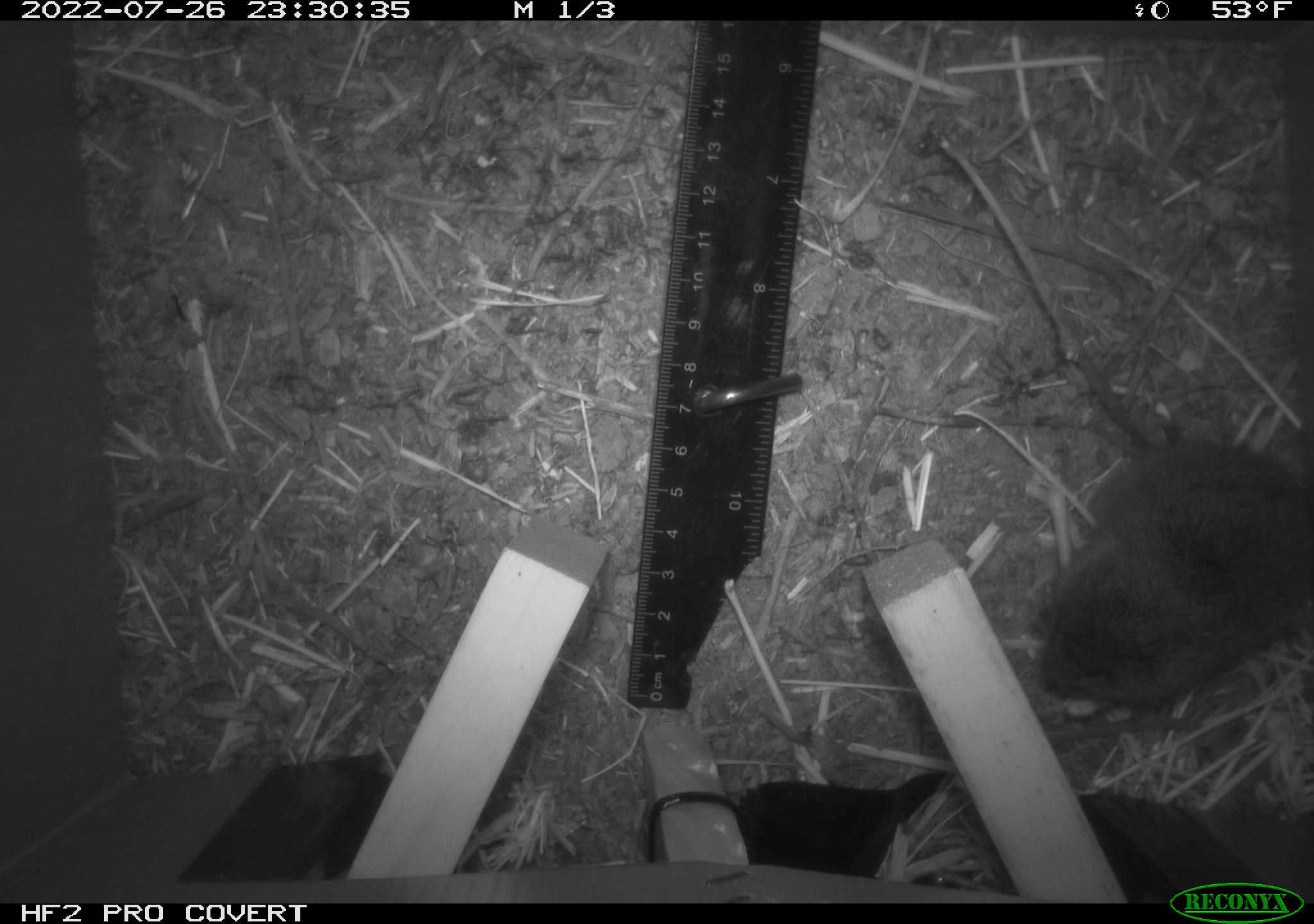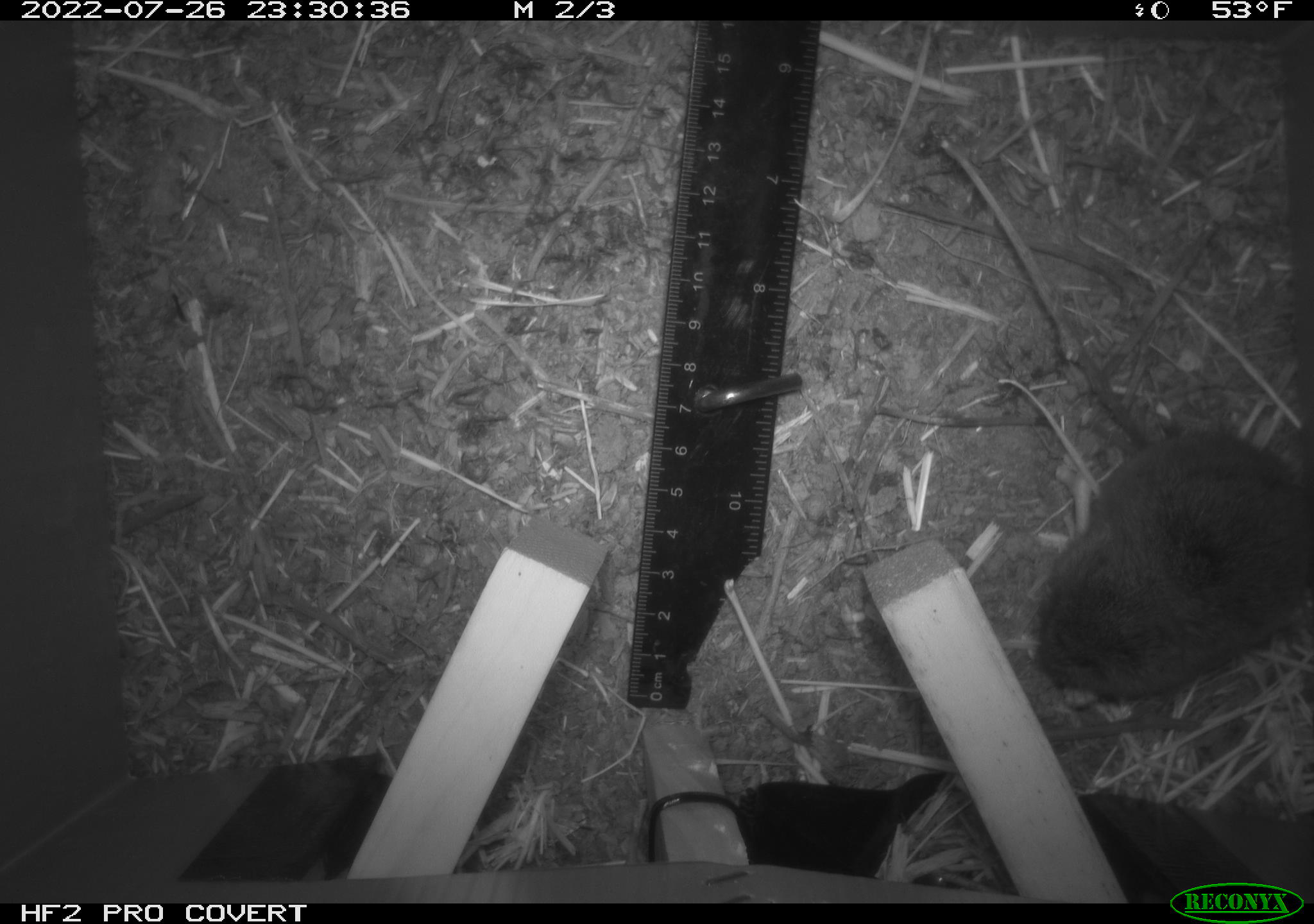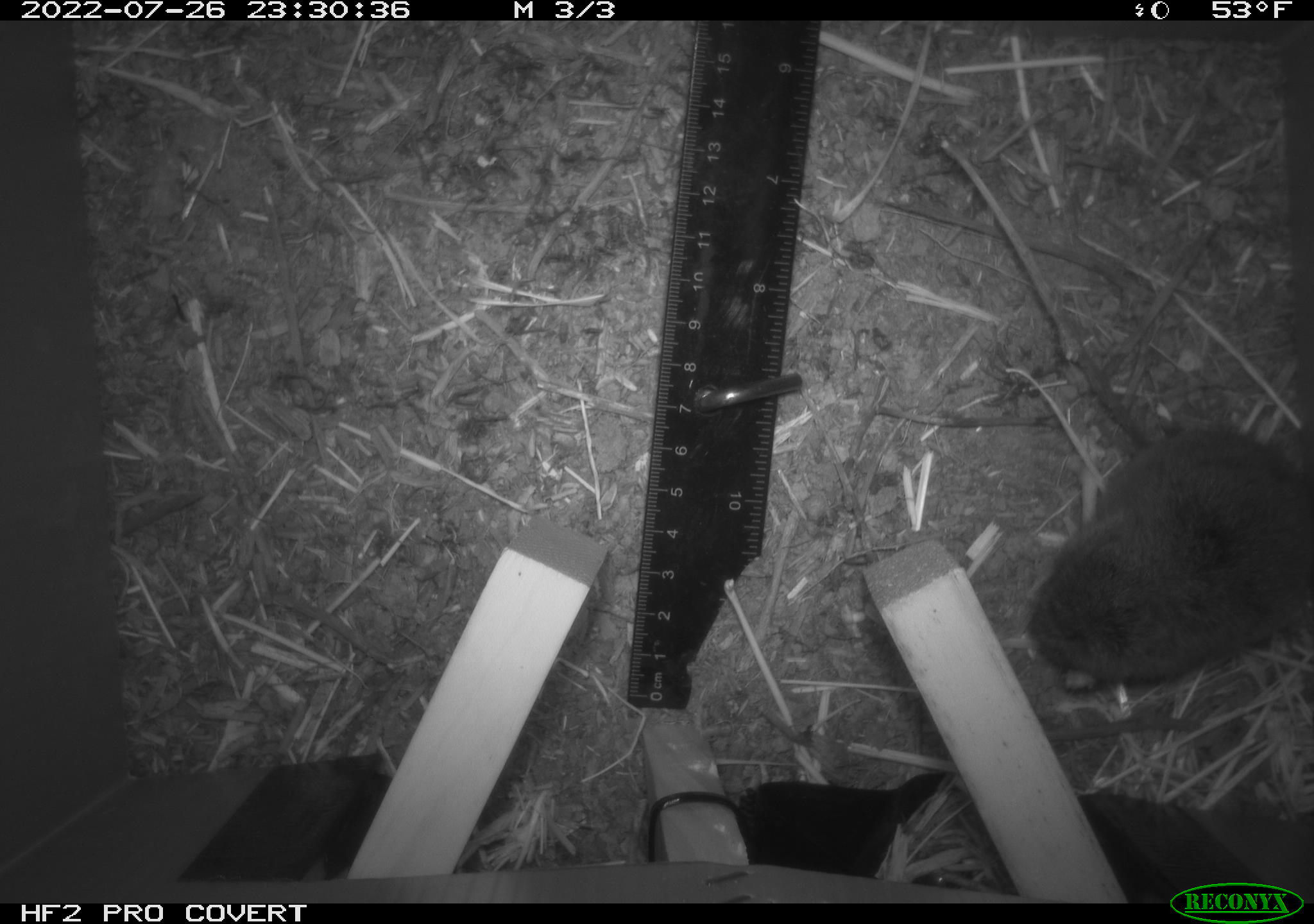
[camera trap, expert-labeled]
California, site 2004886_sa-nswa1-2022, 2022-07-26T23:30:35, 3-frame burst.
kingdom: Animalia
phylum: Chordata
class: Mammalia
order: Rodentia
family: Cricetidae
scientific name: Cricetidae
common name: hamsters, voles, lemmings, and allies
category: cricetidae family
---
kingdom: Animalia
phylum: Chordata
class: Mammalia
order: Rodentia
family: Cricetidae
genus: Microtus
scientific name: Microtus californicus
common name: california vole